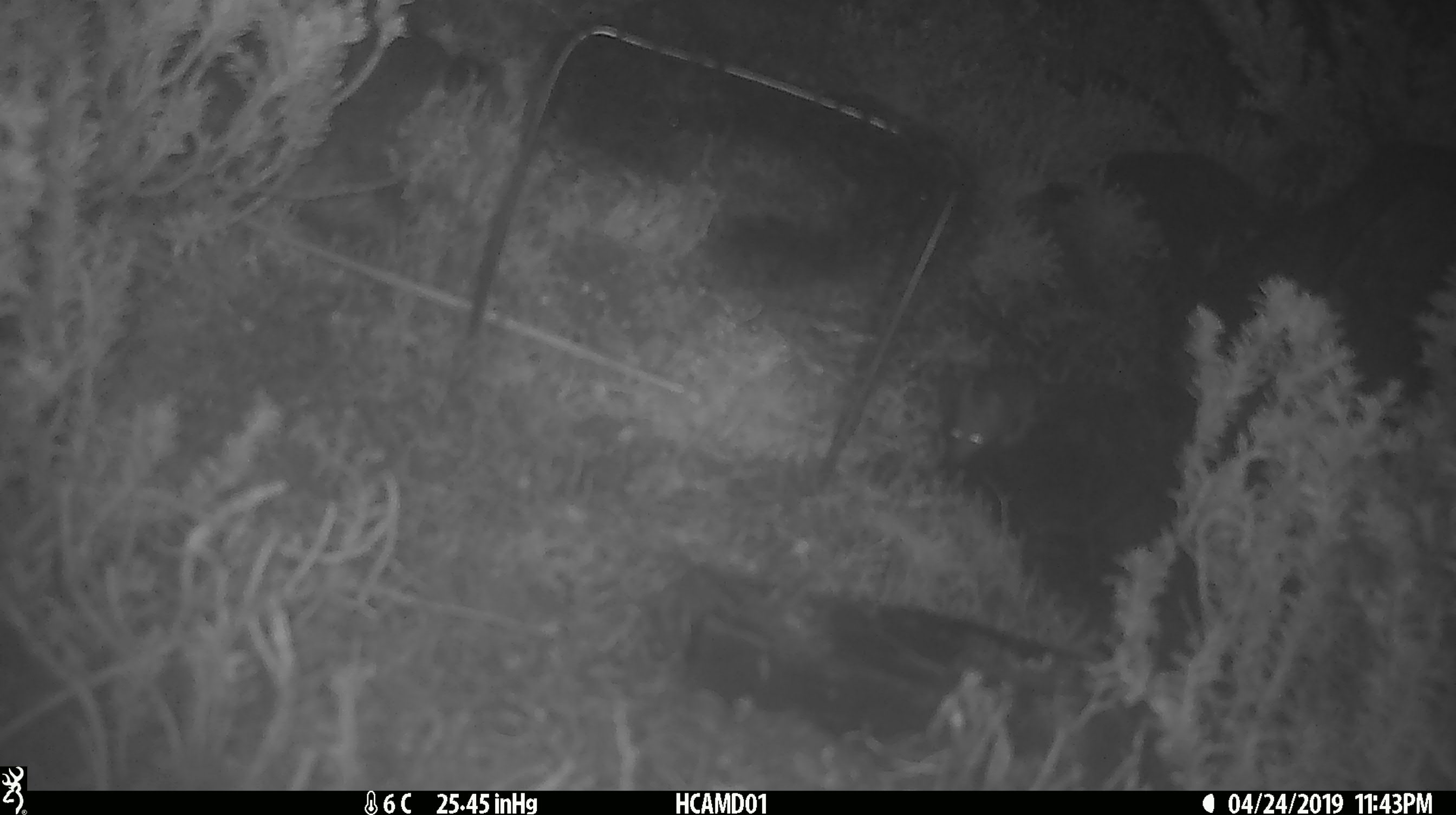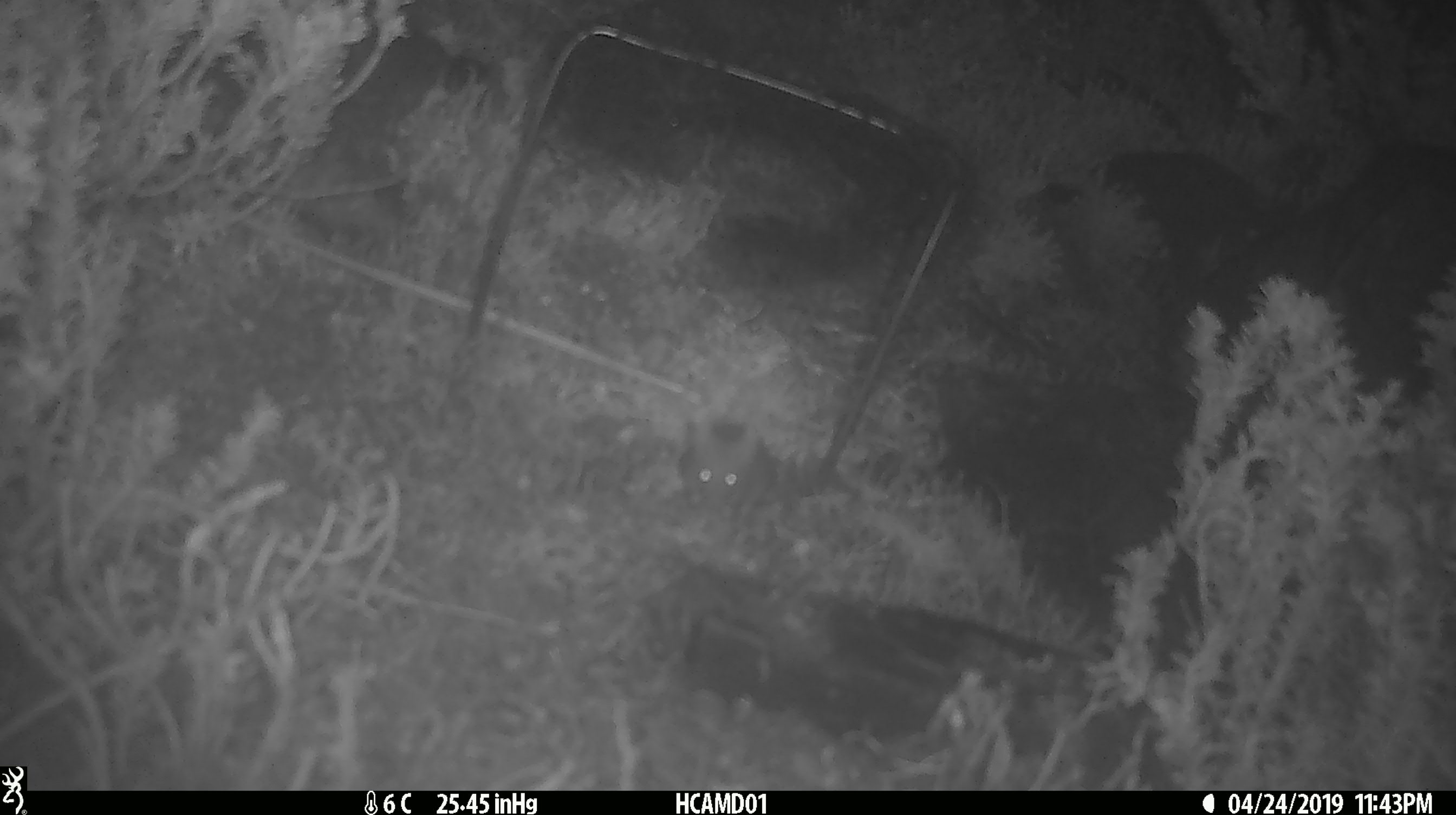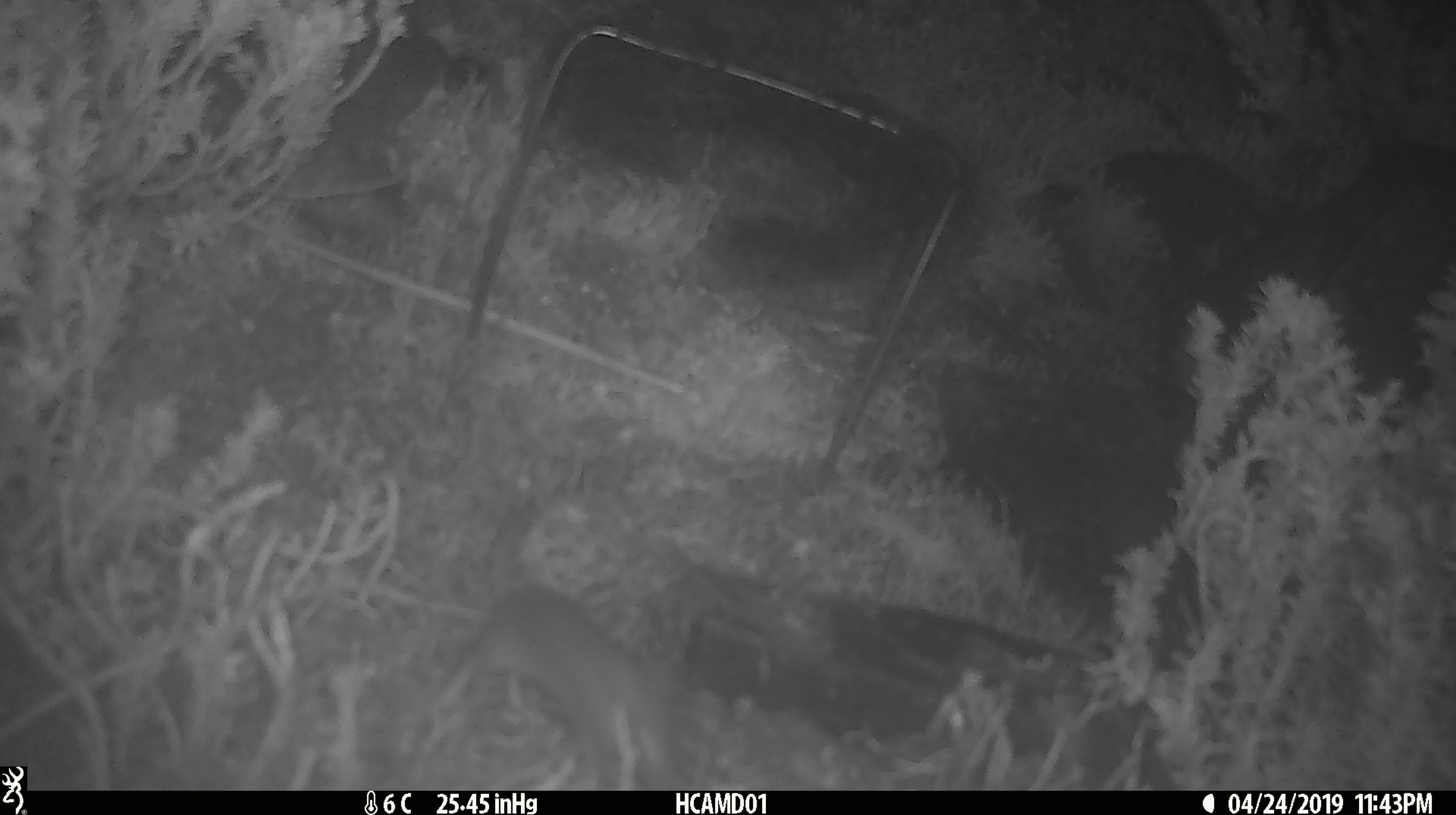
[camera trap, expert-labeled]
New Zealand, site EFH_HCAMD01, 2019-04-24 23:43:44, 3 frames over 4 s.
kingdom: Animalia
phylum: Chordata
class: Mammalia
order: Rodentia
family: Muridae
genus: Rattus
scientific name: Rattus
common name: rat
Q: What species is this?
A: Rat (Rattus).